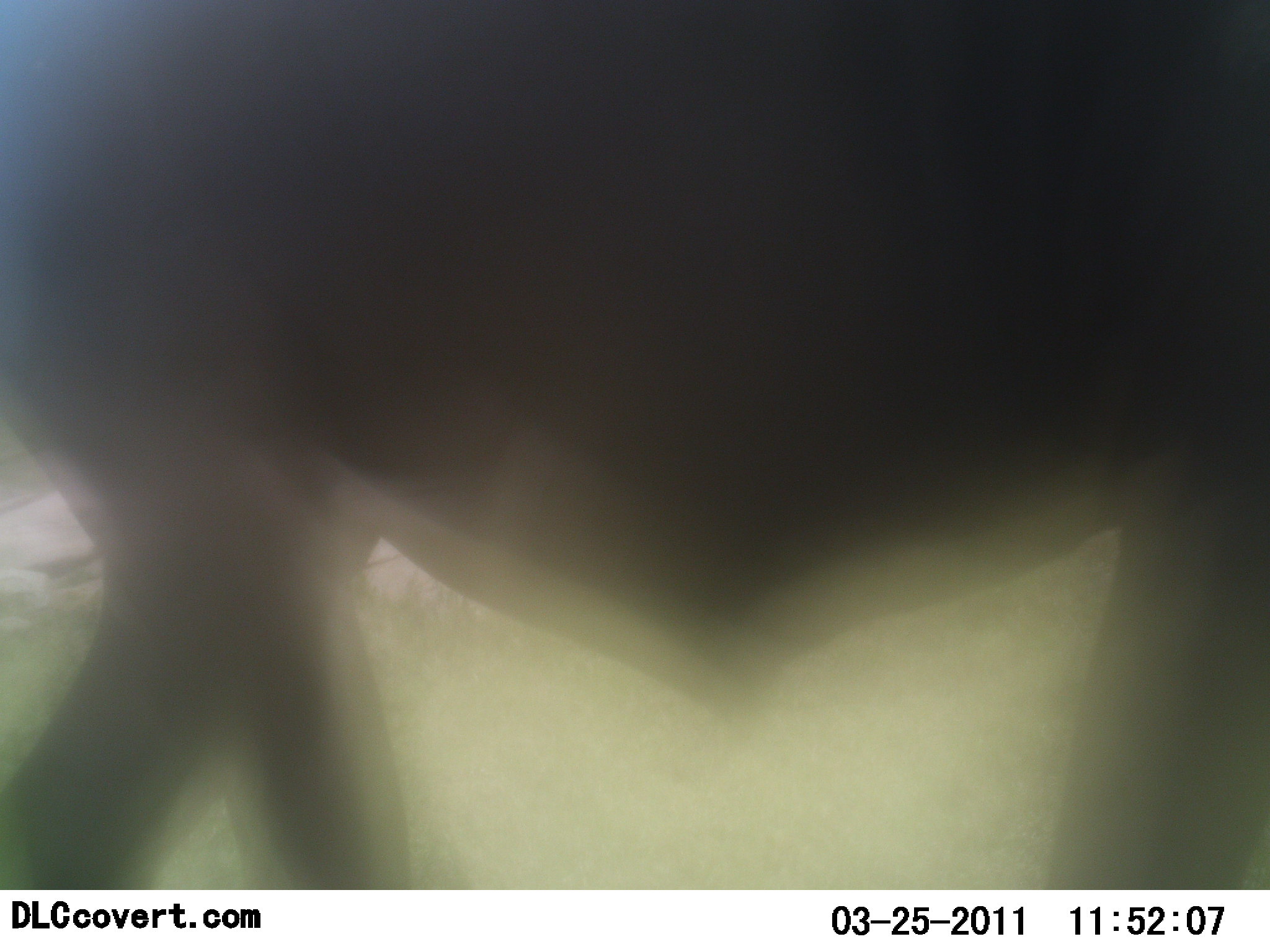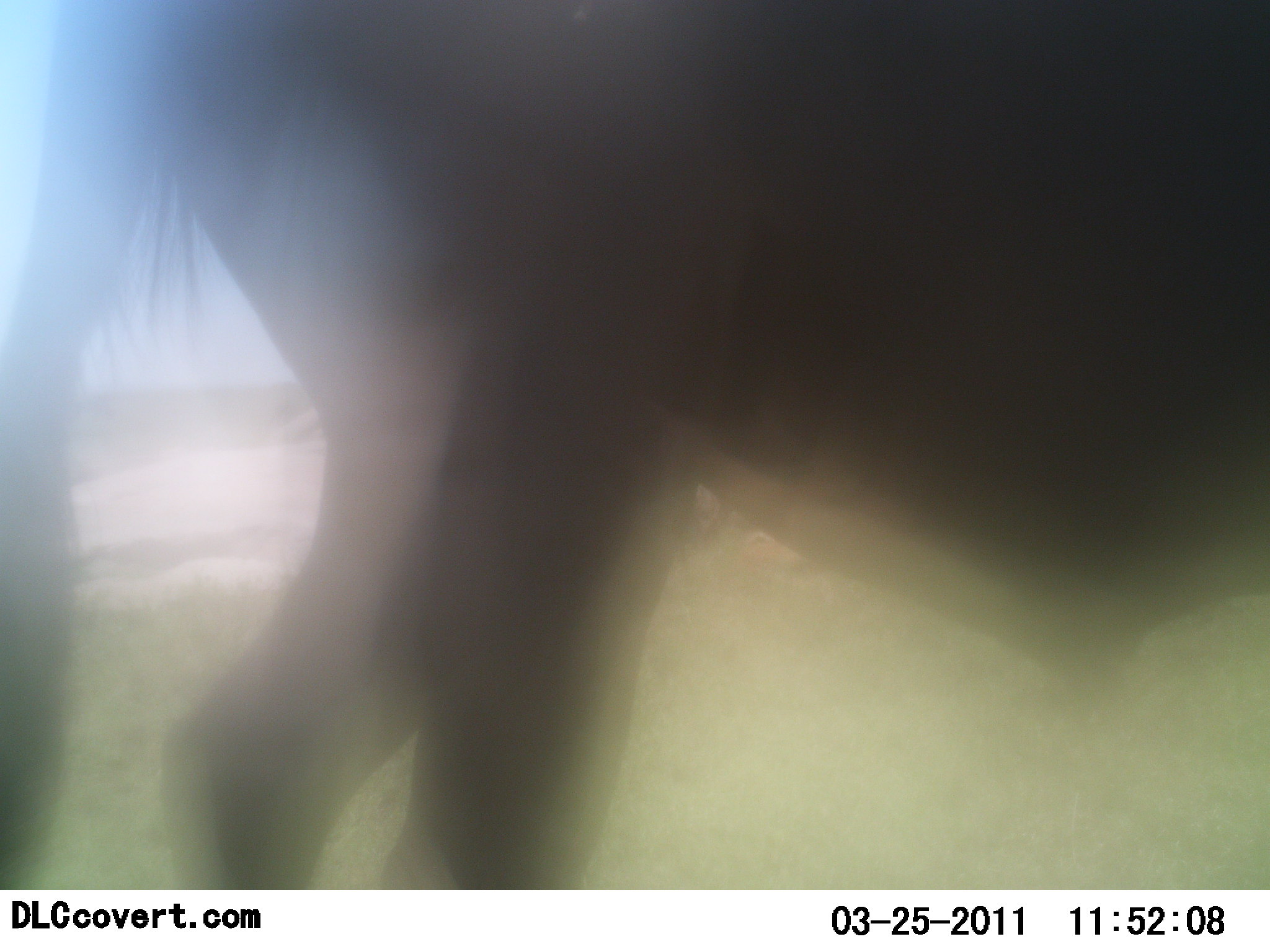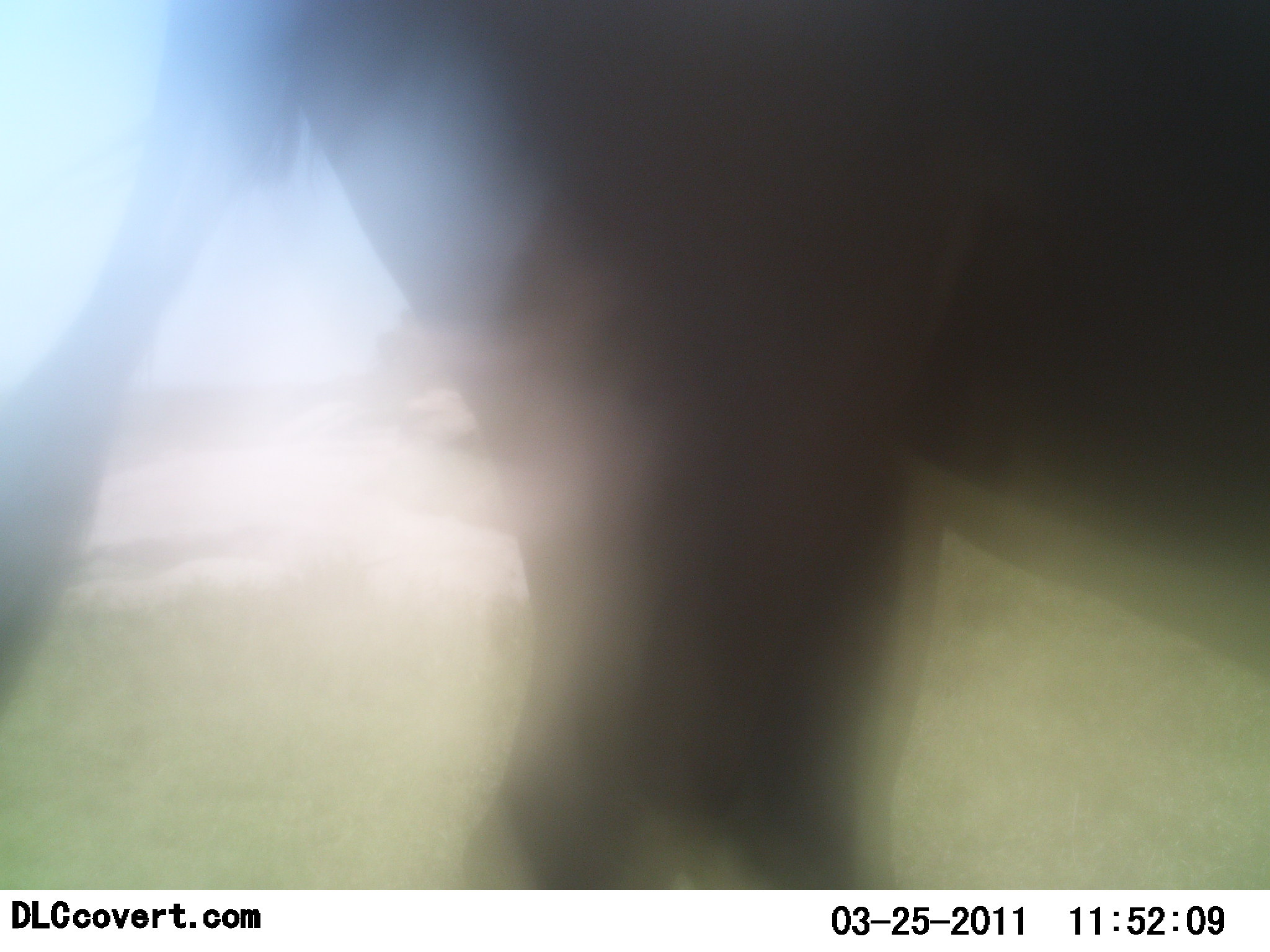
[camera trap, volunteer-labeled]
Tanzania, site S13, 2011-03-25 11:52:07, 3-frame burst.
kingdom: Animalia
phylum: Chordata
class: Mammalia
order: Artiodactyla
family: Bovidae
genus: Connochaetes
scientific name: Connochaetes taurinus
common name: blue wildebeest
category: wildebeest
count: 1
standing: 0%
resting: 0%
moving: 100%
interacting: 0%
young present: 0%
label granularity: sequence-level